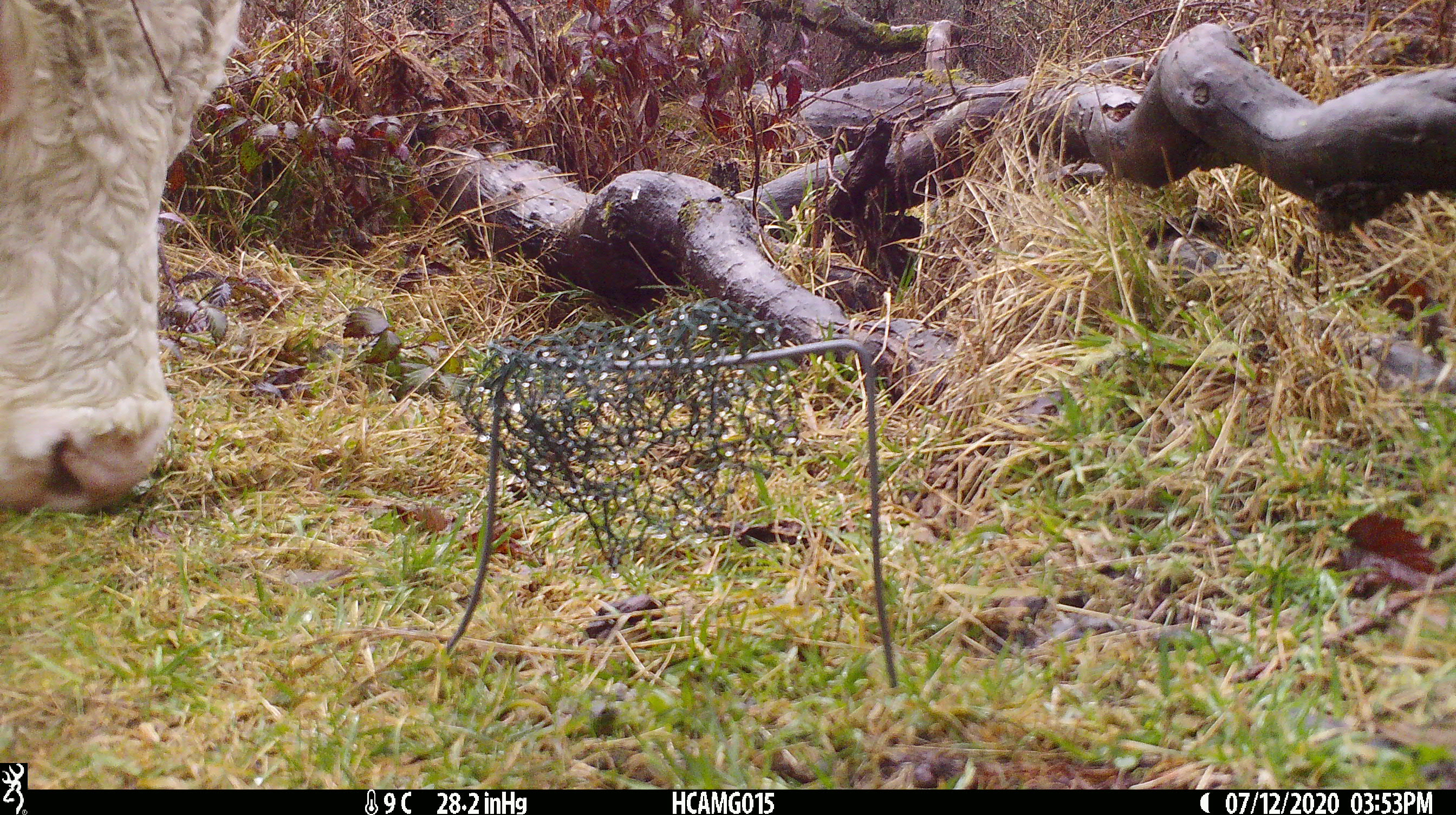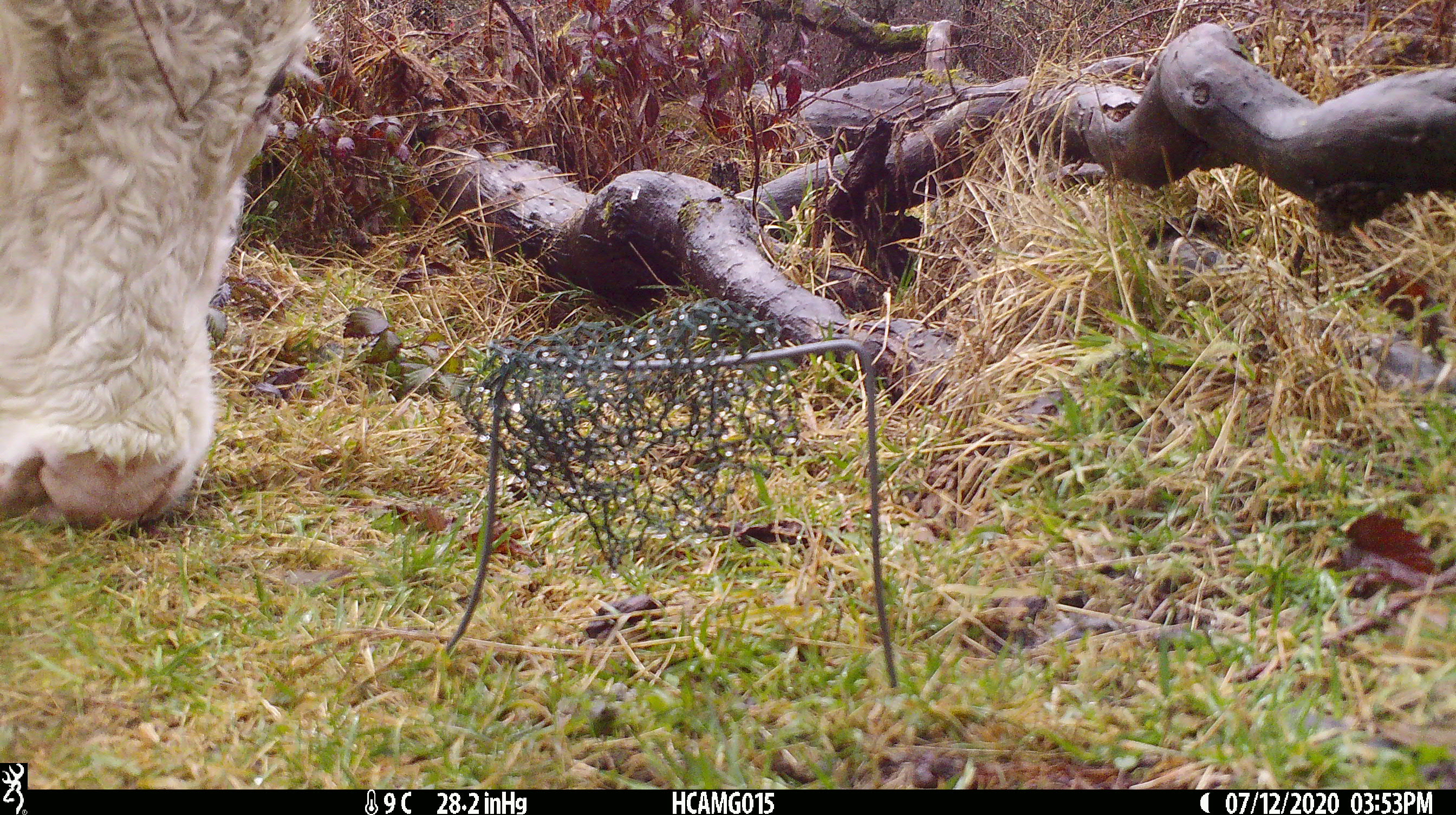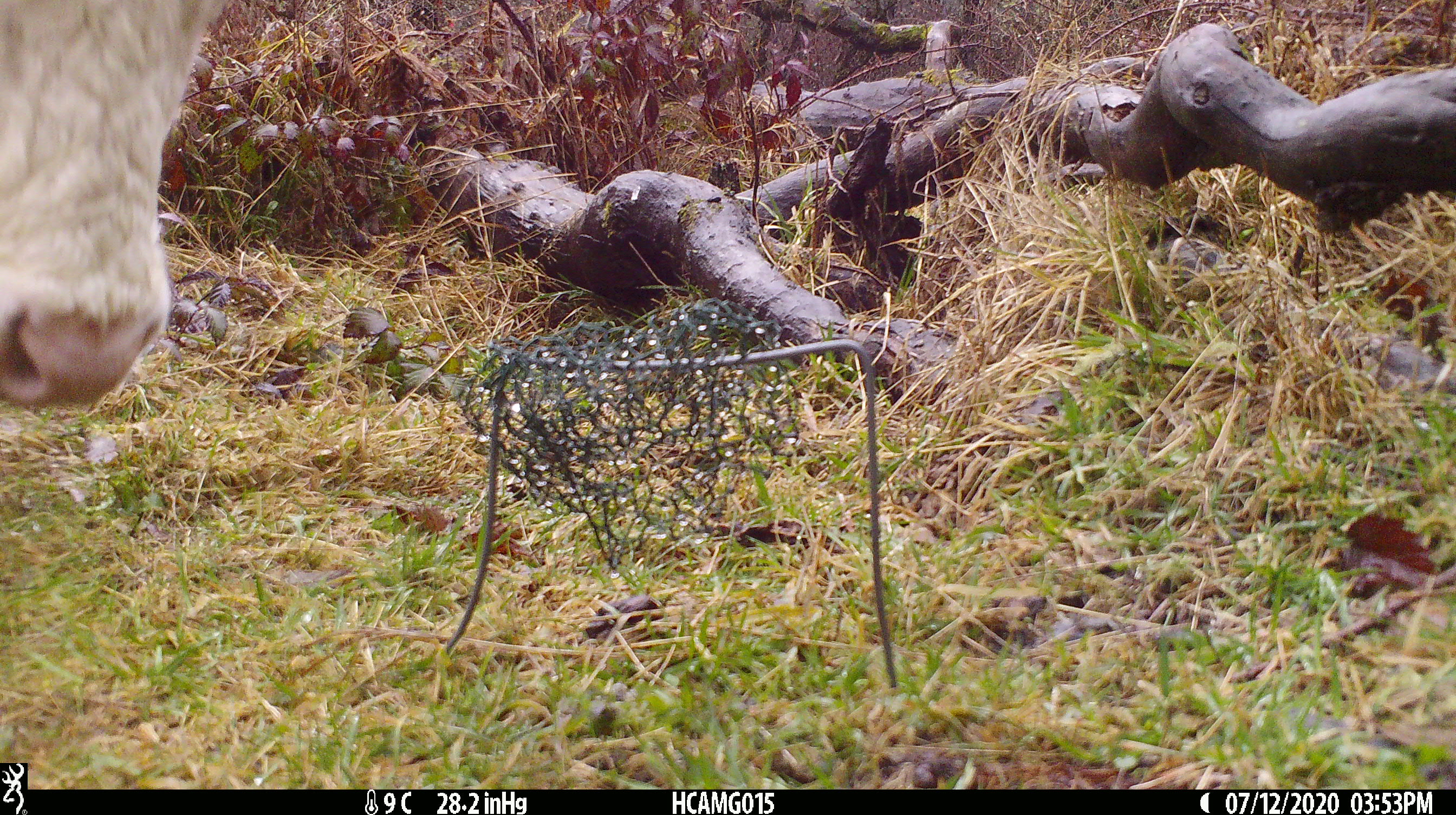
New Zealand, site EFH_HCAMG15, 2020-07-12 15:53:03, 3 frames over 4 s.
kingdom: Animalia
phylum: Chordata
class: Mammalia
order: Artiodactyla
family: Bovidae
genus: Bos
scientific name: Bos taurus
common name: domestic cow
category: cow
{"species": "cow (domestic cow) (Bos taurus)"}